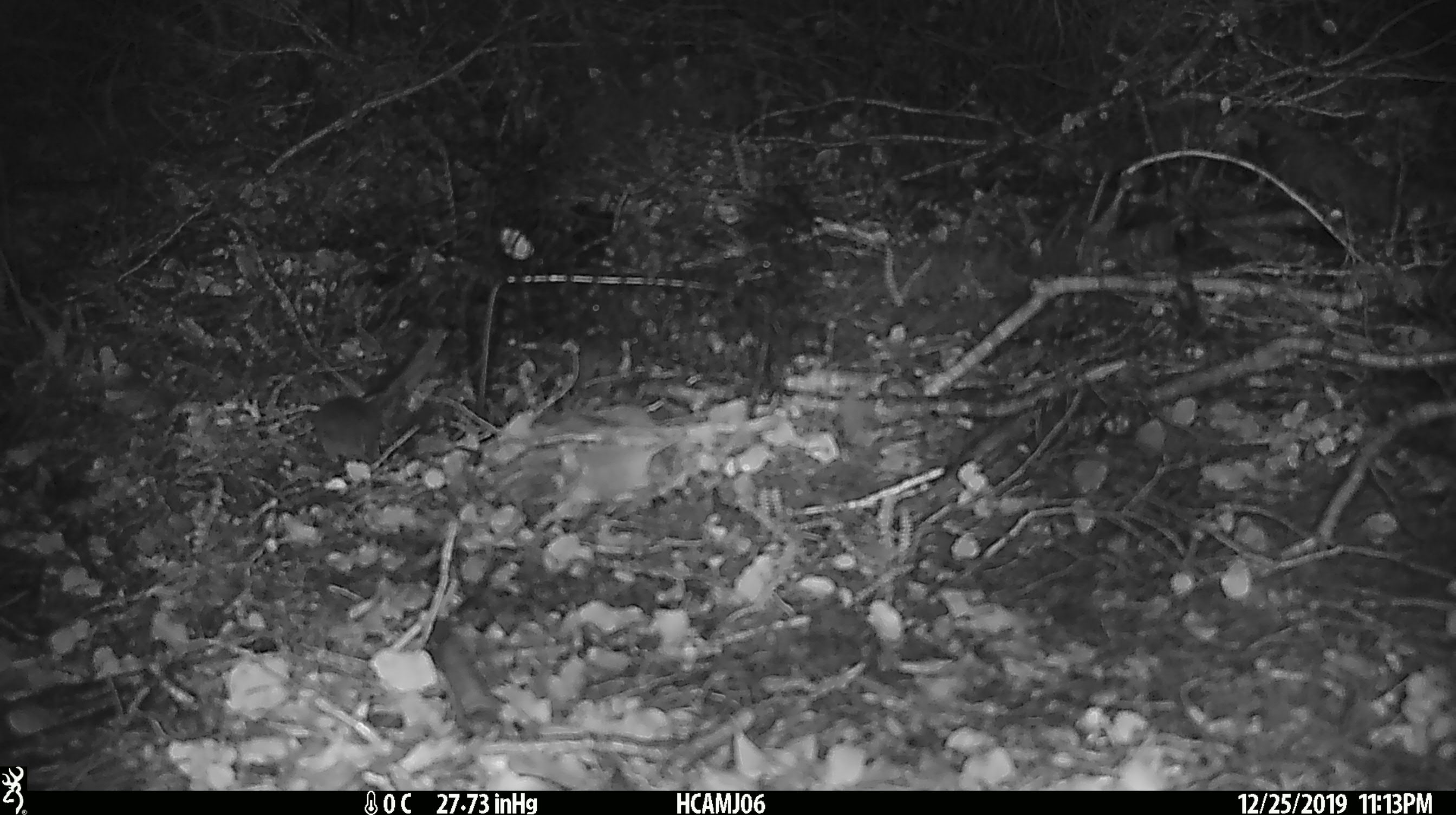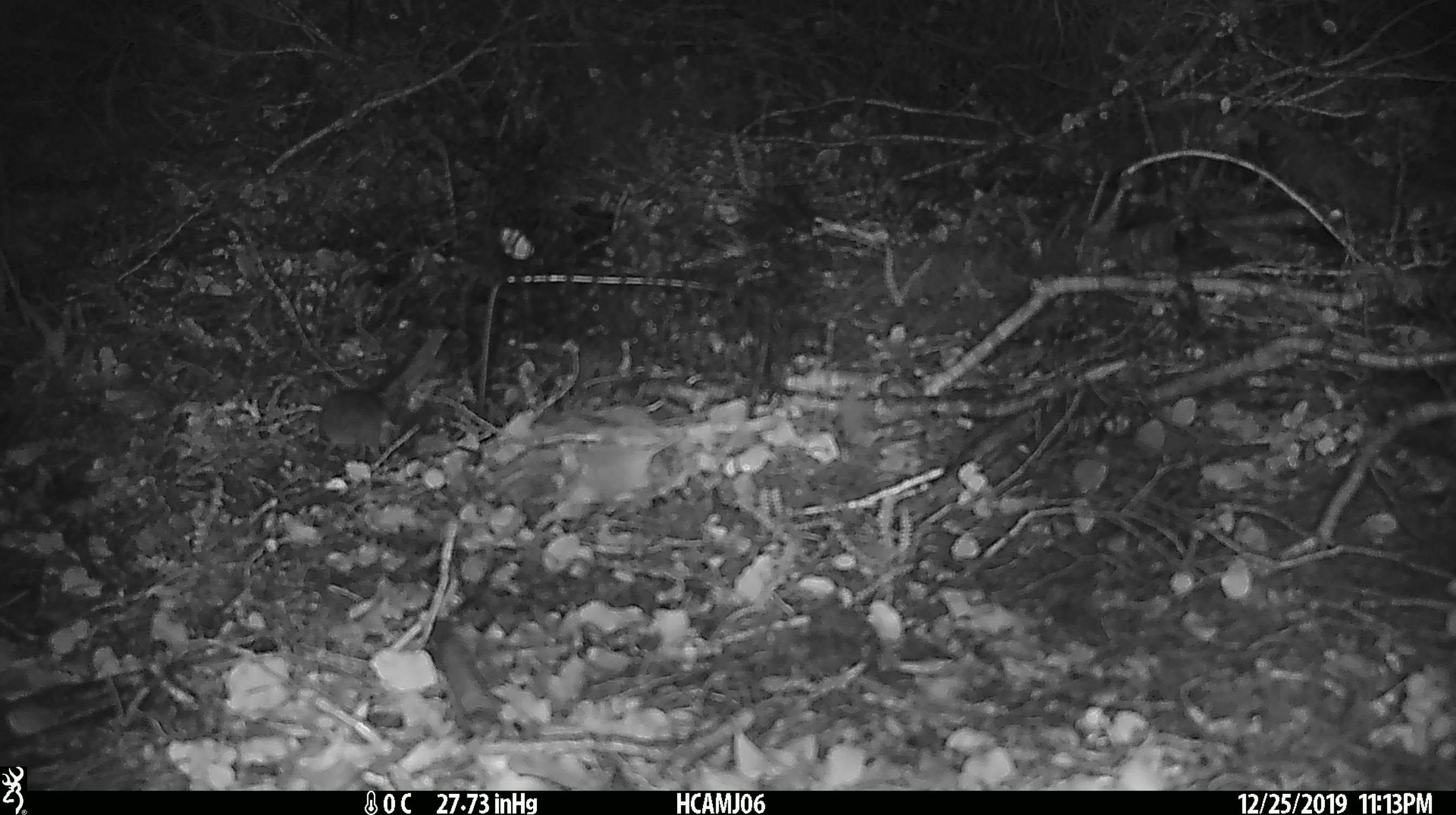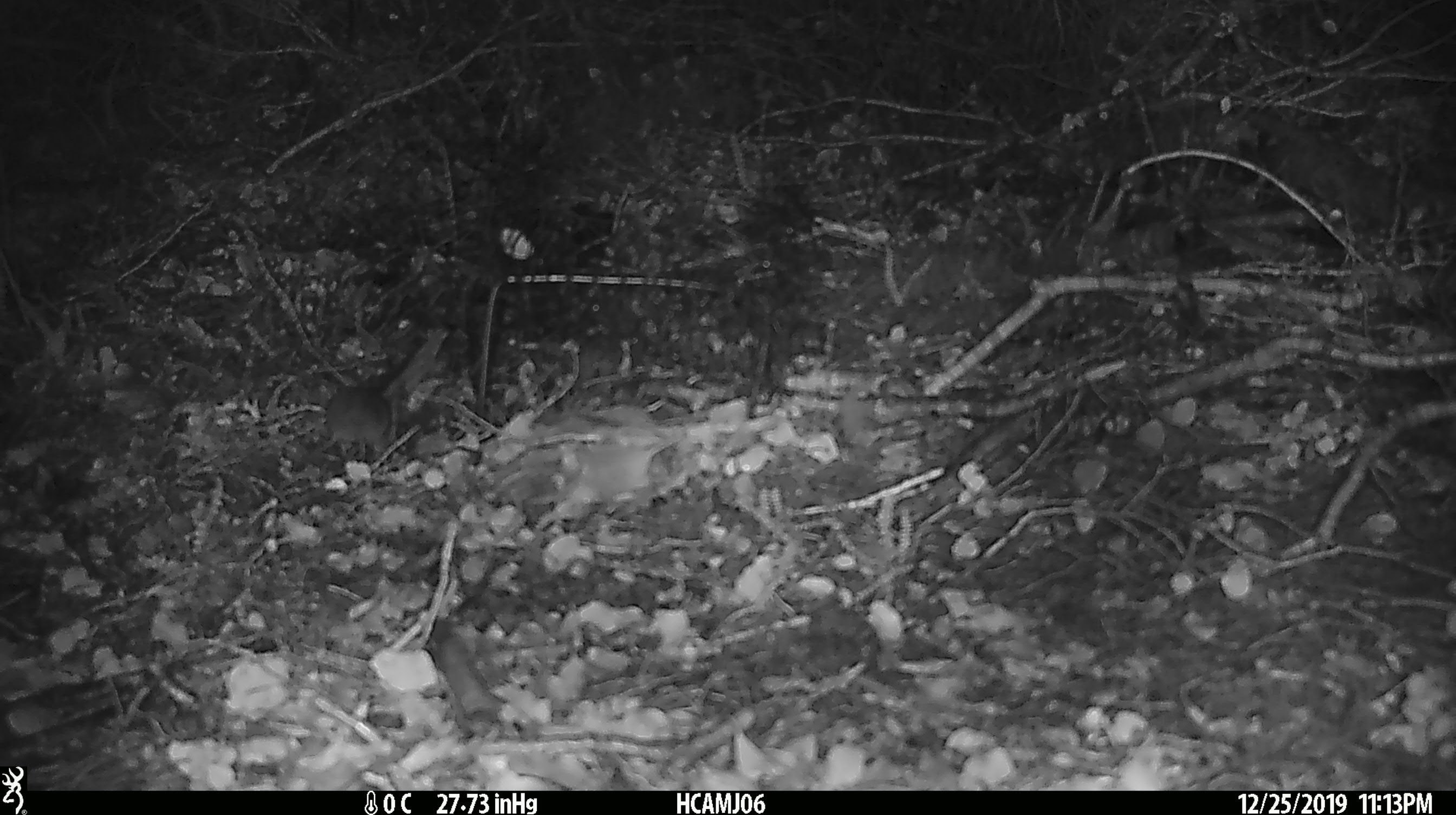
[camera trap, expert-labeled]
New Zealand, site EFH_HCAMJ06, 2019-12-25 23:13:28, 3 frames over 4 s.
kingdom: Animalia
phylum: Chordata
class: Mammalia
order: Rodentia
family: Muridae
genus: Mus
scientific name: Mus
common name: mouse